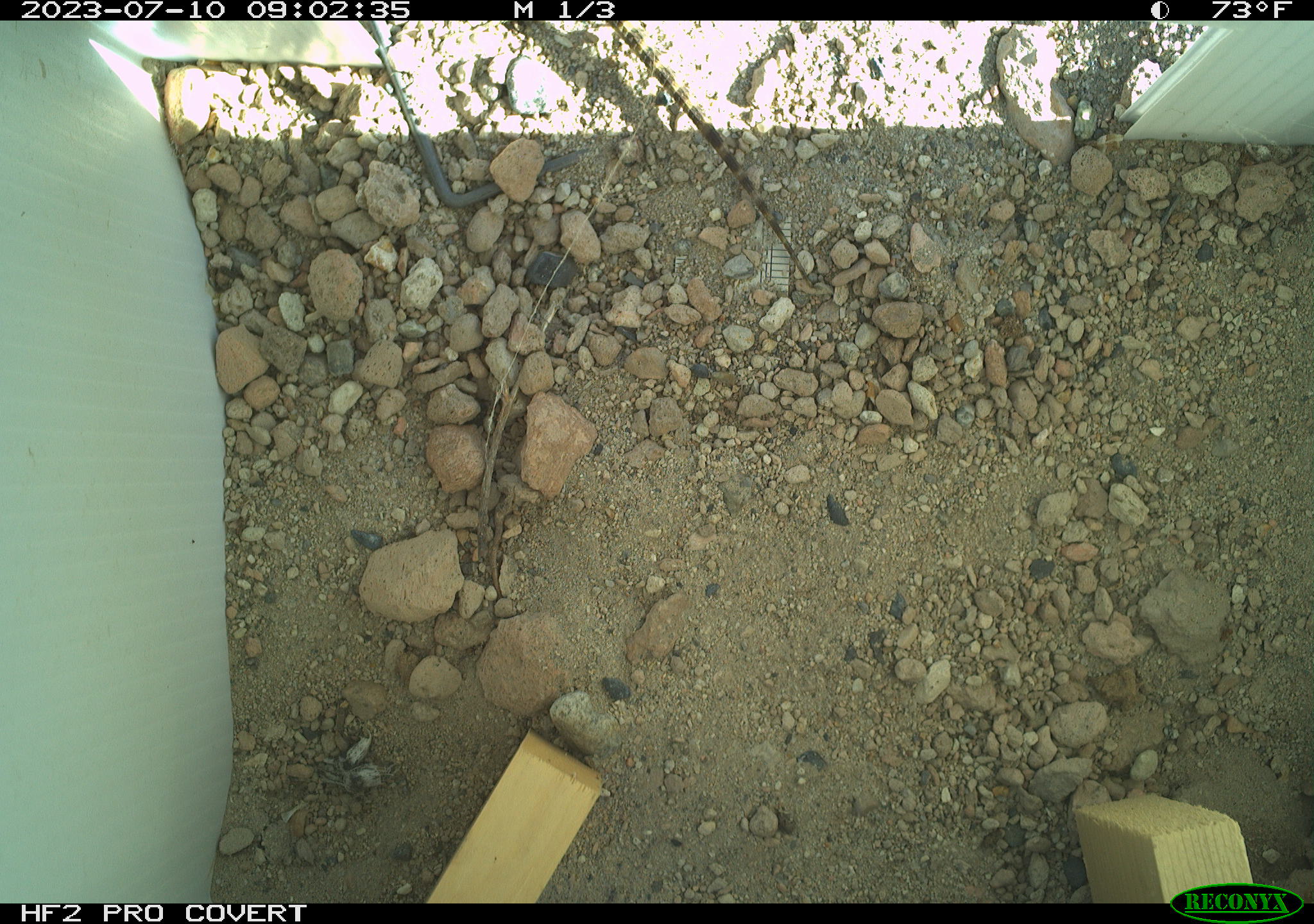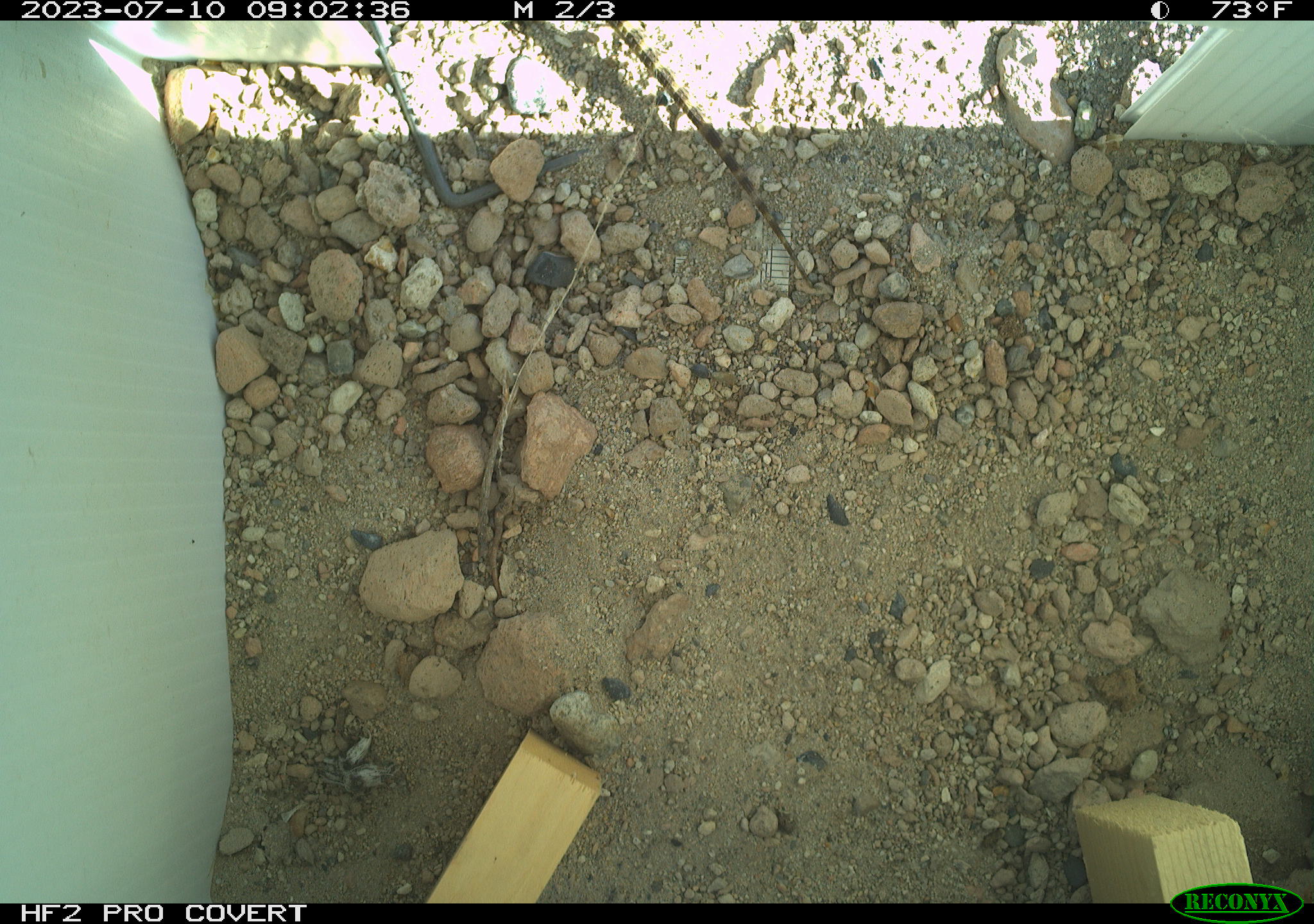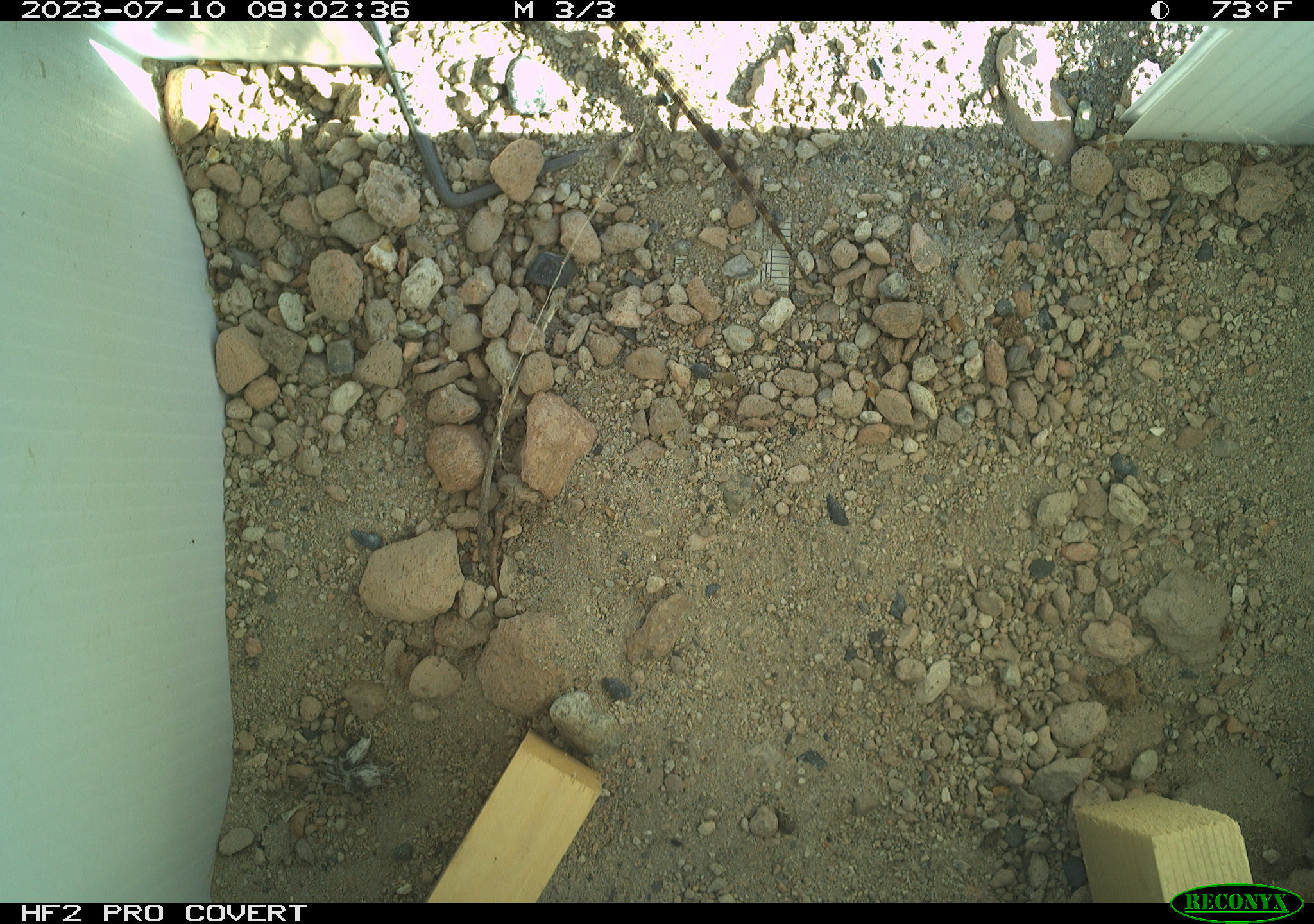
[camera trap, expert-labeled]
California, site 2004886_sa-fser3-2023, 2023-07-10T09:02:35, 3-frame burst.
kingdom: Animalia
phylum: Chordata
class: Reptilia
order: Squamata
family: Phrynosomatidae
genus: Sceloporus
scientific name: Sceloporus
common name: spiny lizards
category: sceloporus species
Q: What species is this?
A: Sceloporus species (spiny lizards) (Sceloporus).